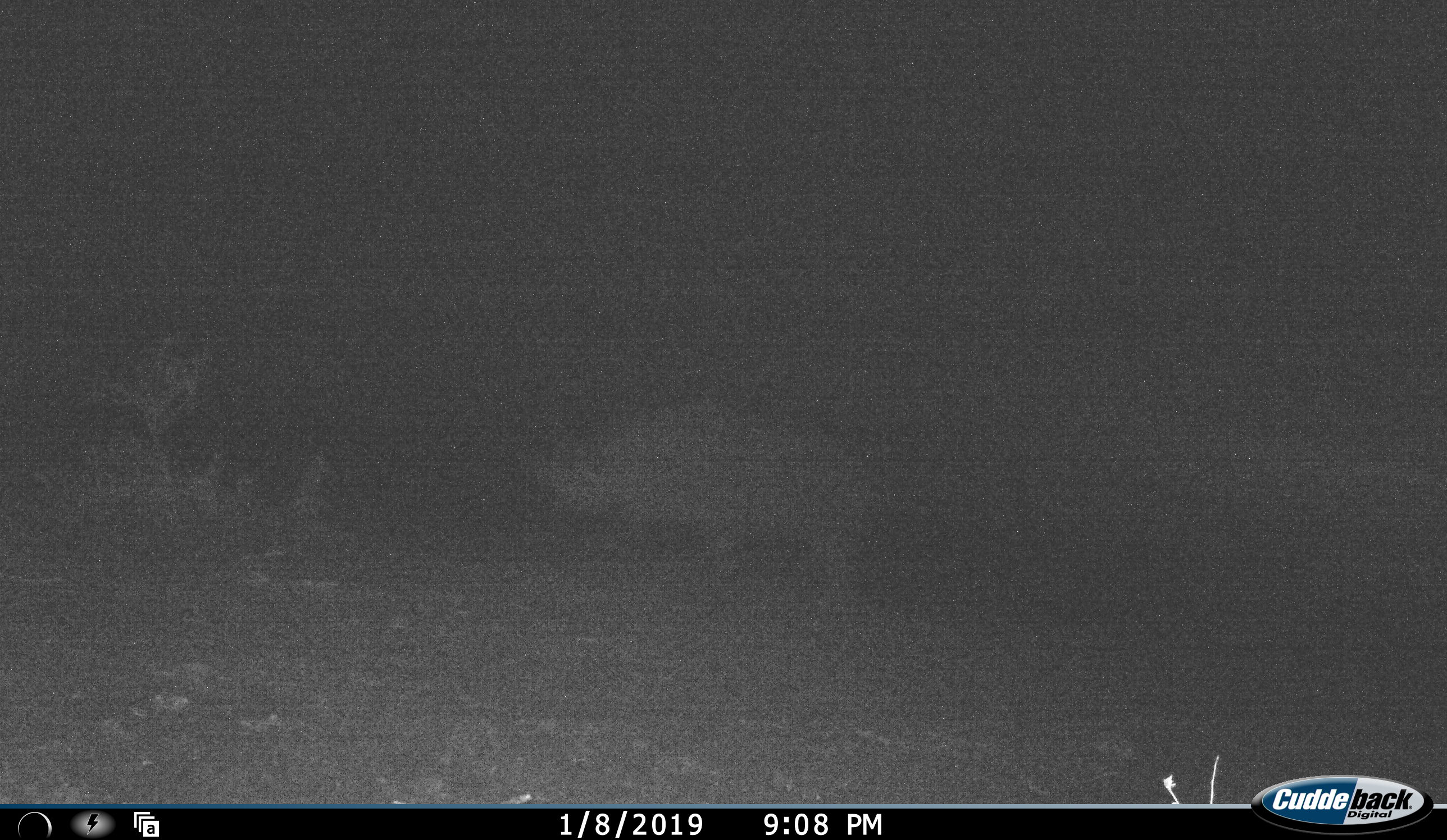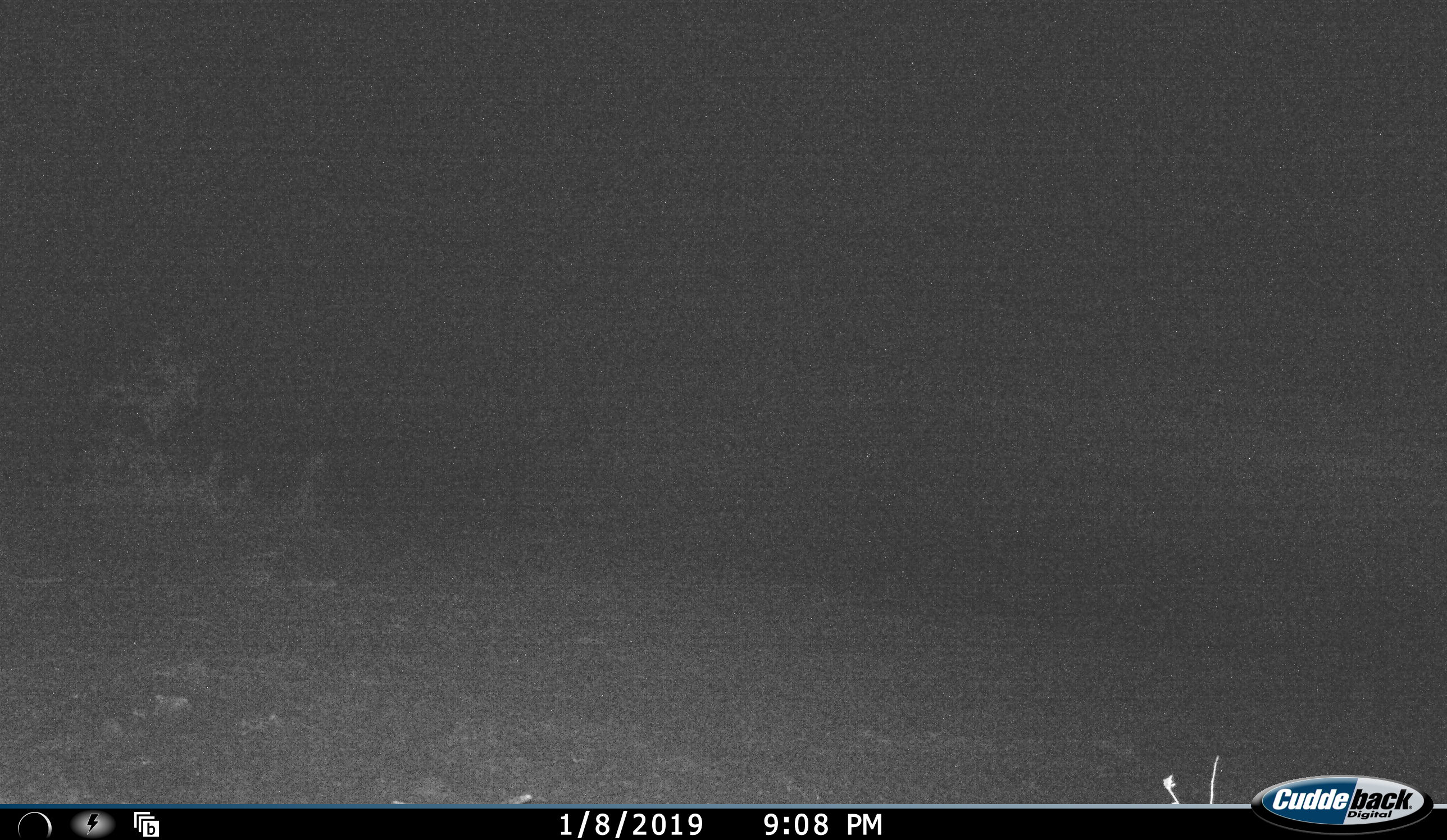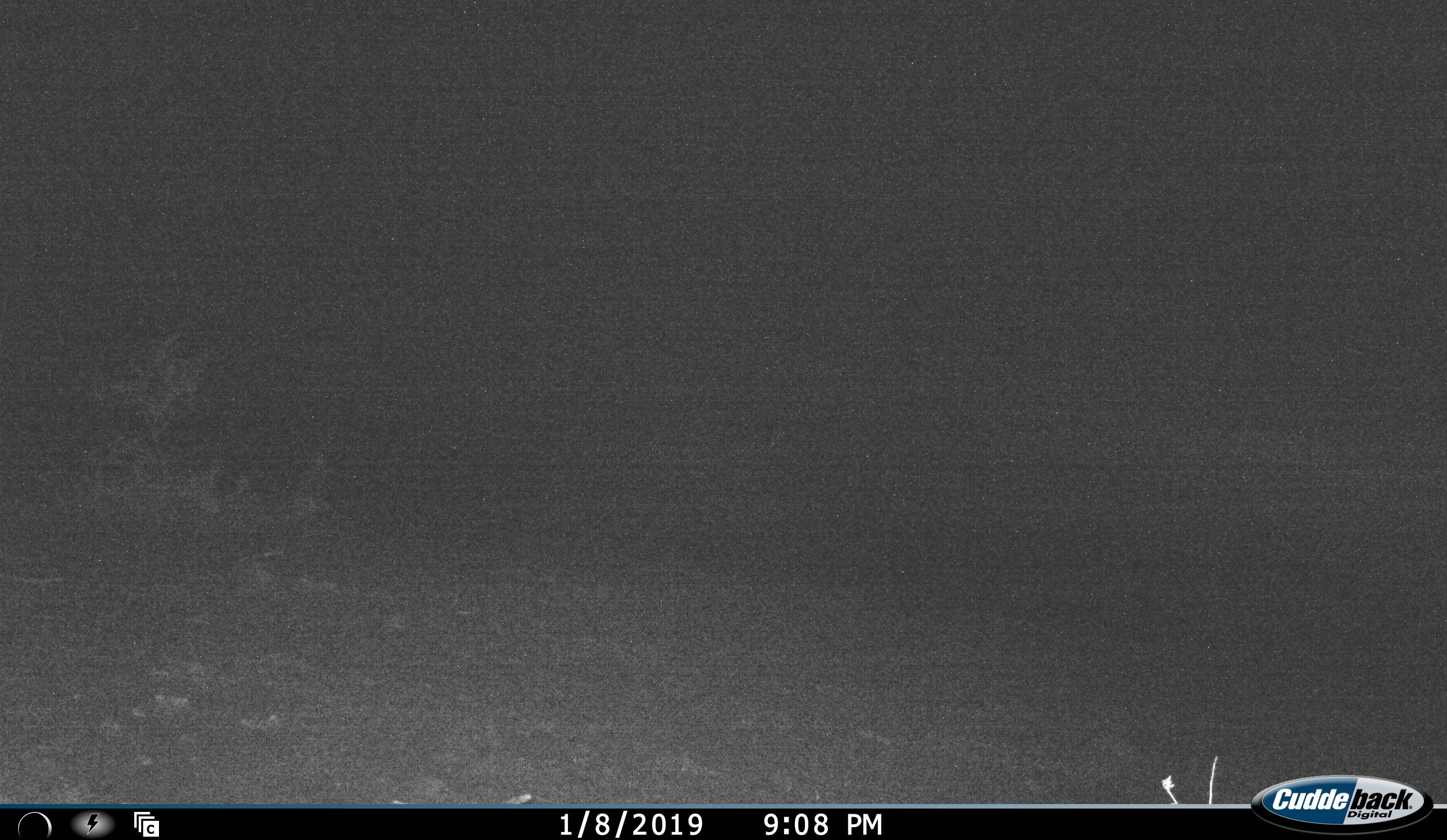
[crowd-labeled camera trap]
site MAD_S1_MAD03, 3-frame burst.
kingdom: Animalia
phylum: Chordata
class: Mammalia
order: Artiodactyla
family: Suidae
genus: Phacochoerus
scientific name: Phacochoerus africanus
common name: warthog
Warthog (Phacochoerus africanus), count 1. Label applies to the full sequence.